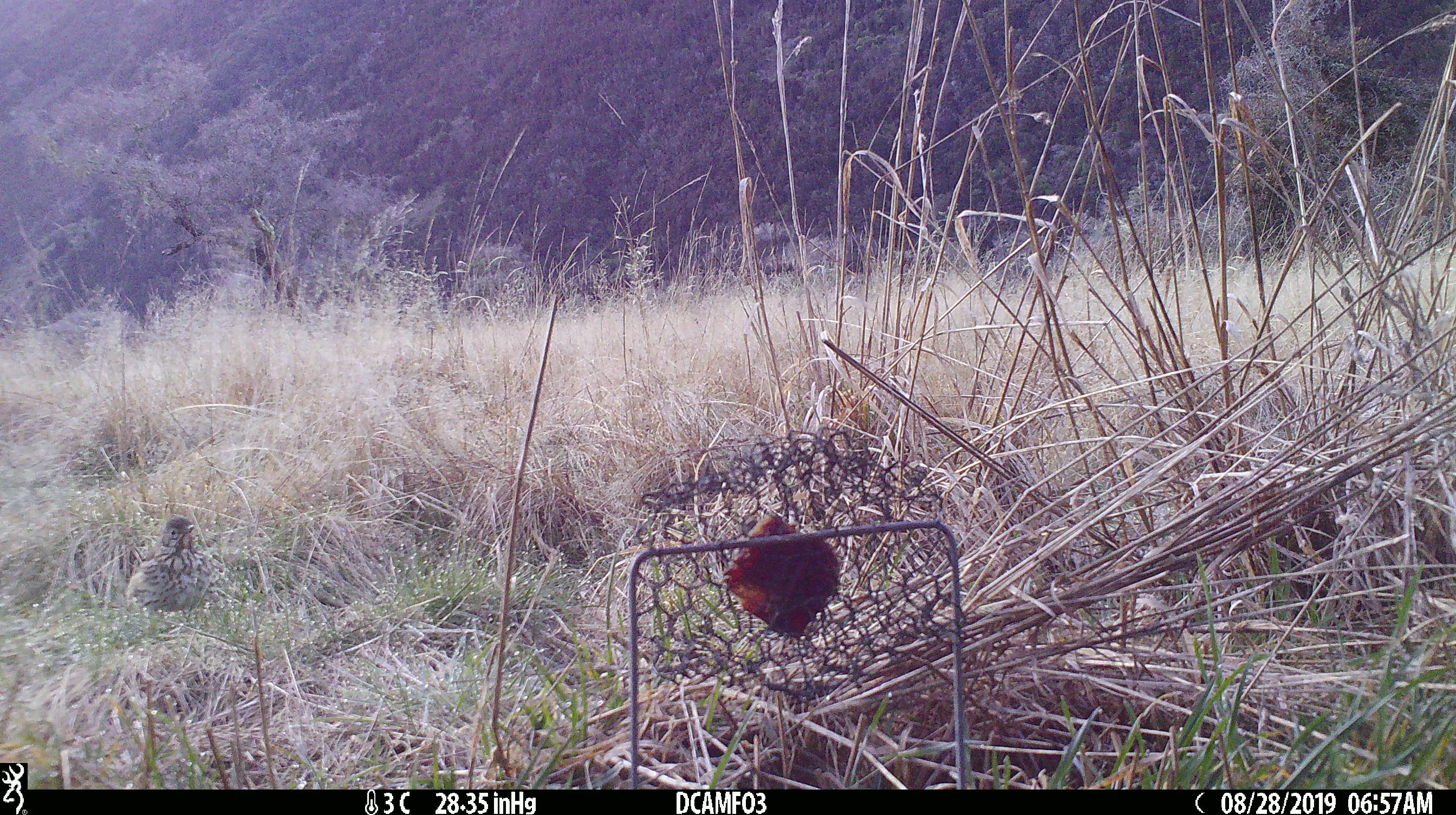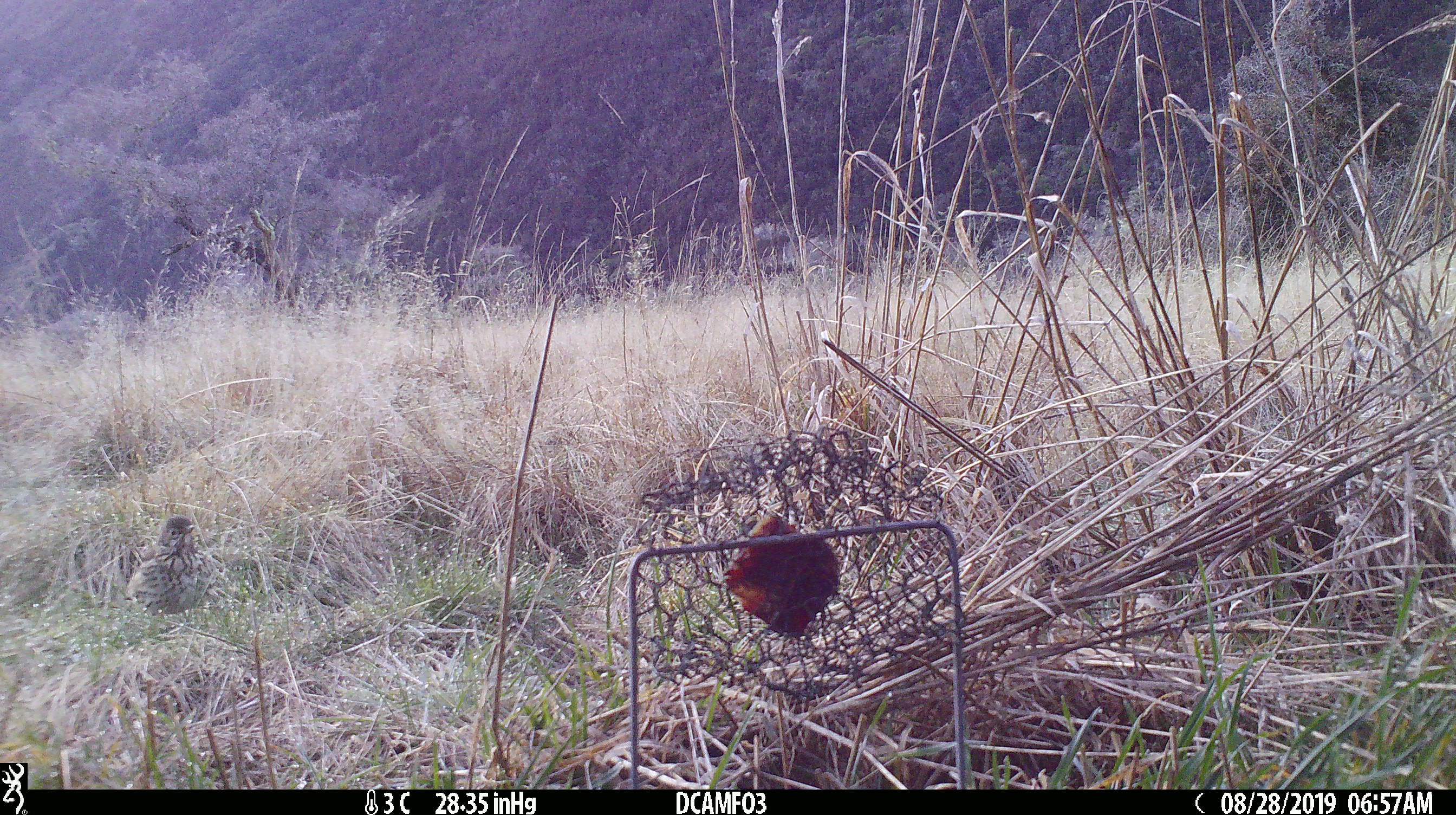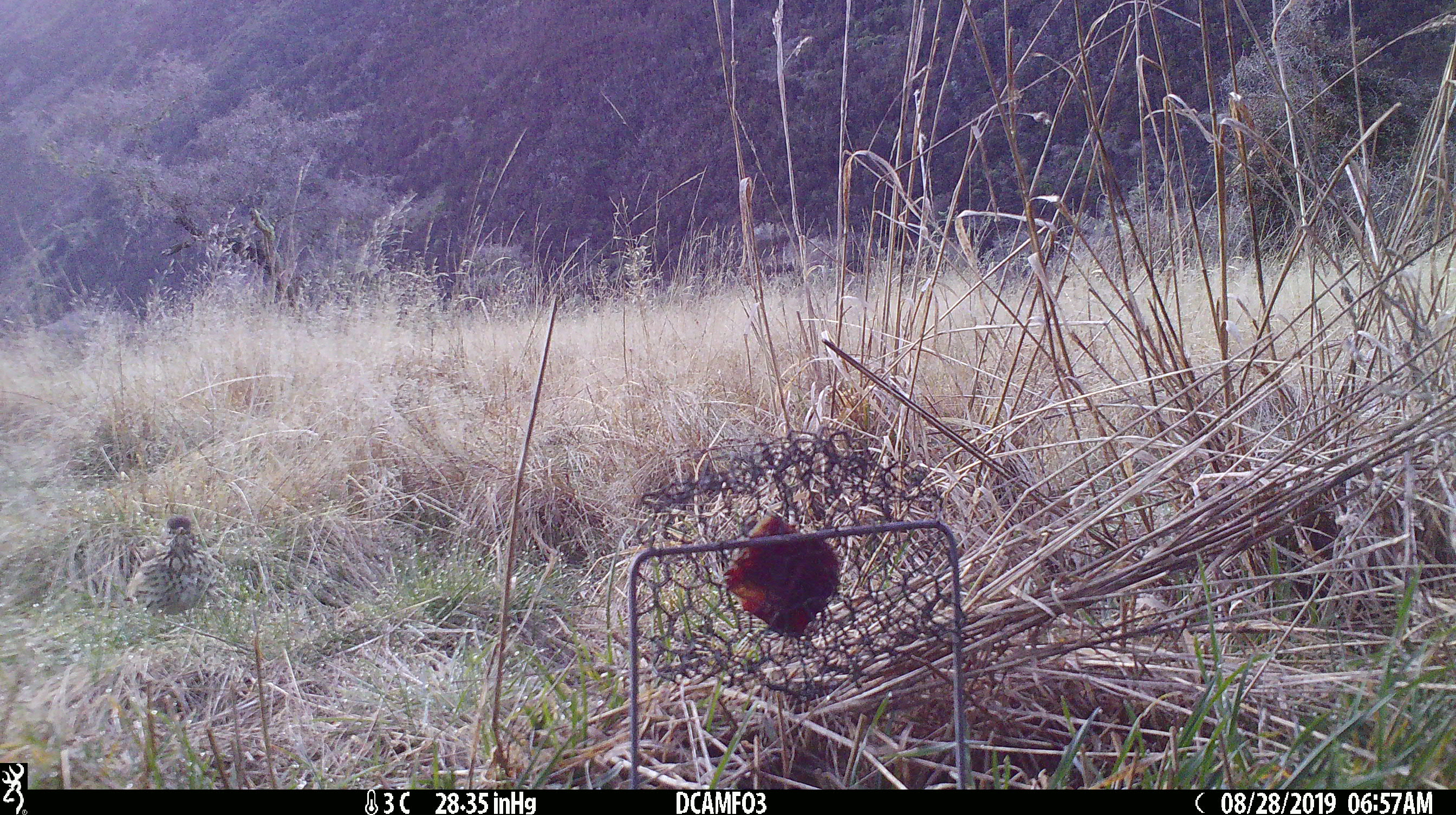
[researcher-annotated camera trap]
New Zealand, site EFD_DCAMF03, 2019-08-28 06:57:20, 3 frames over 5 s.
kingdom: Animalia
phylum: Chordata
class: Aves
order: Passeriformes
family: Turdidae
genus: Turdus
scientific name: Turdus philomelos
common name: song thrush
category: thrush